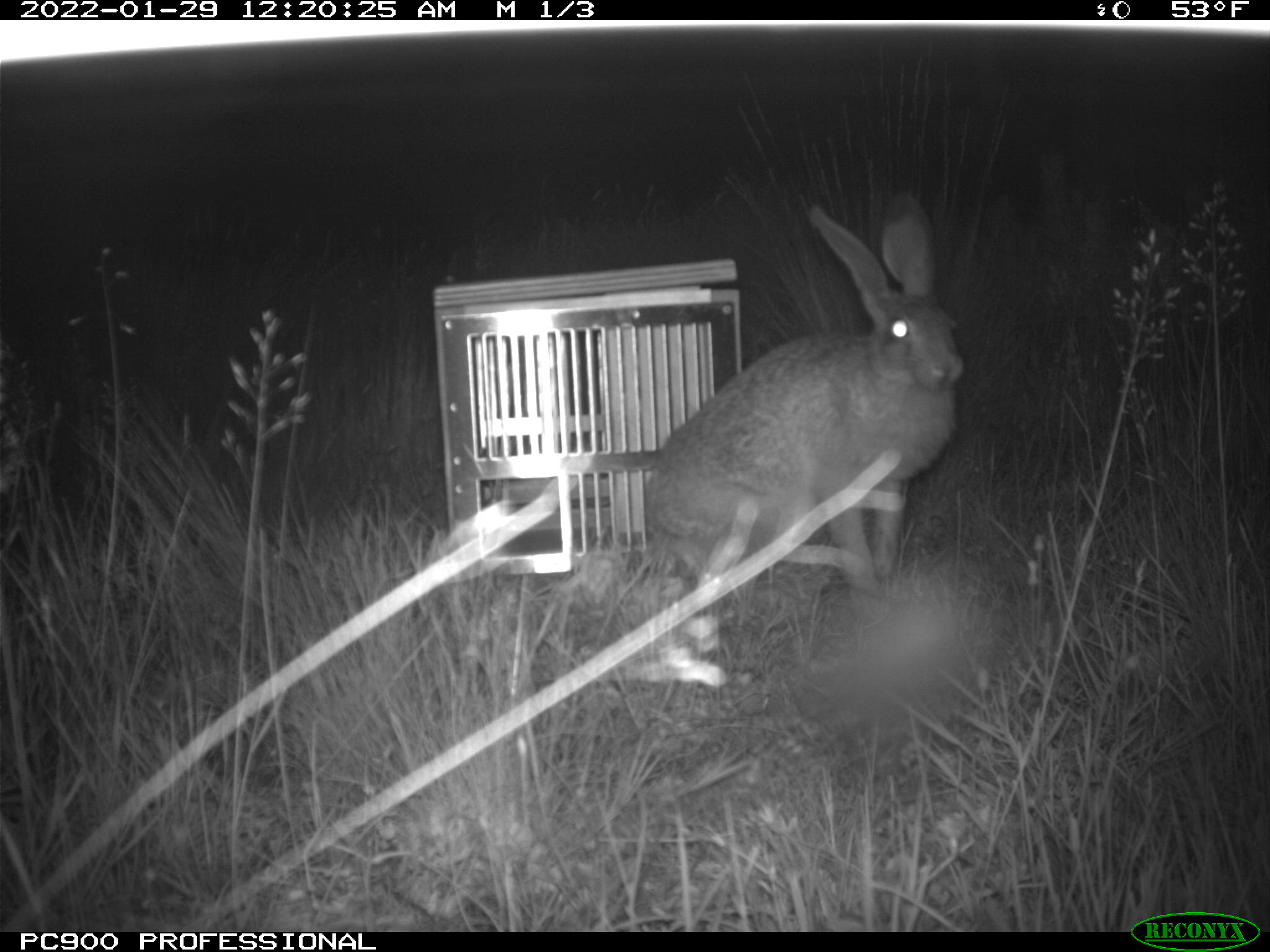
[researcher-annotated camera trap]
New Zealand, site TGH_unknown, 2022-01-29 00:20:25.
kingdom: Animalia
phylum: Chordata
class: Mammalia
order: Lagomorpha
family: Leporidae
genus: Lepus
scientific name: Lepus europaeus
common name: brown hare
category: hare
Hare (brown hare) (Lepus europaeus).